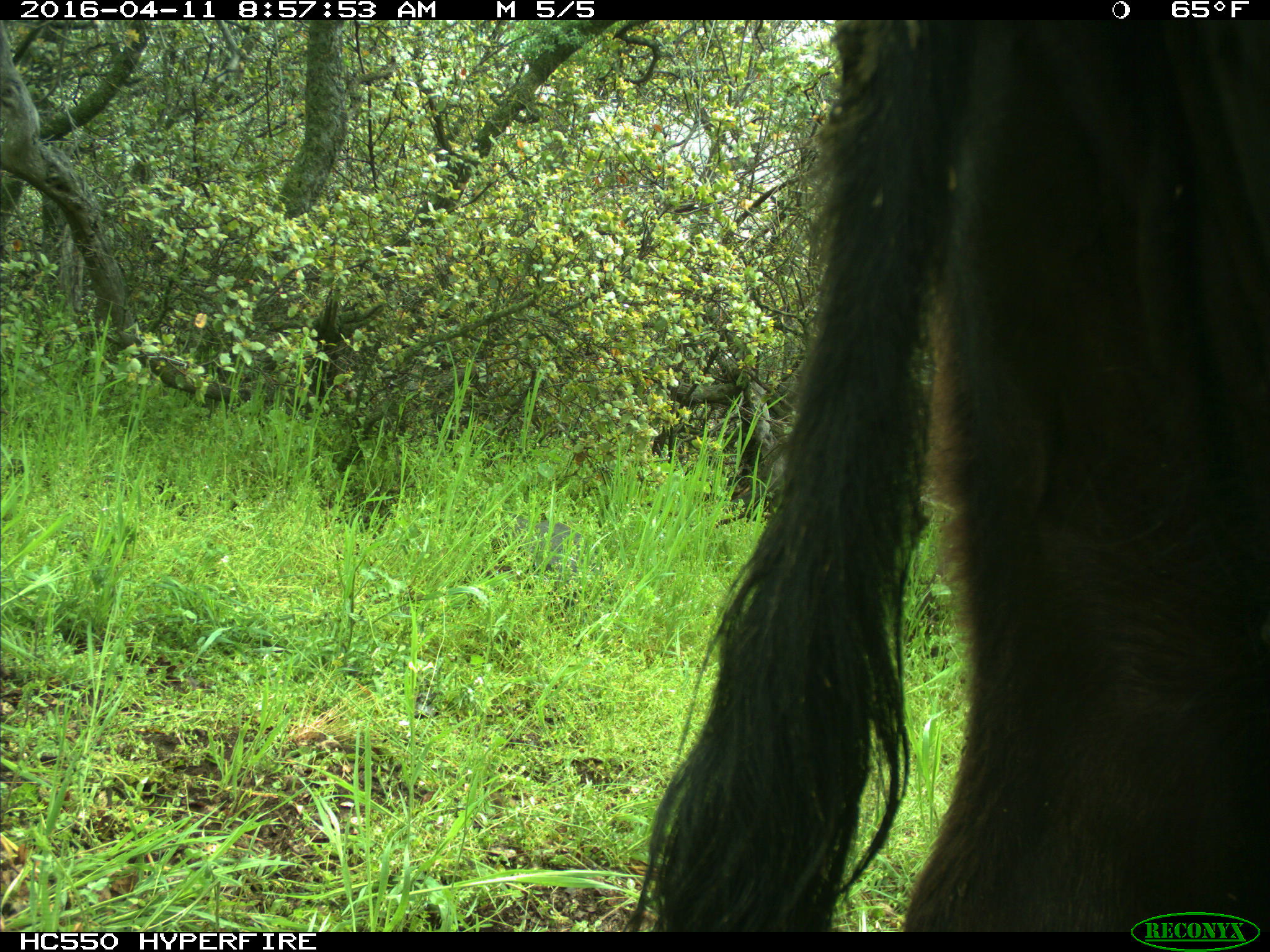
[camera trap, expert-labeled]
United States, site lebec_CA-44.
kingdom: Animalia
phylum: Chordata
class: Mammalia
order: Artiodactyla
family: Bovidae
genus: Bos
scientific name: Bos taurus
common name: domestic cow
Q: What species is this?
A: Bos taurus (domestic cow).